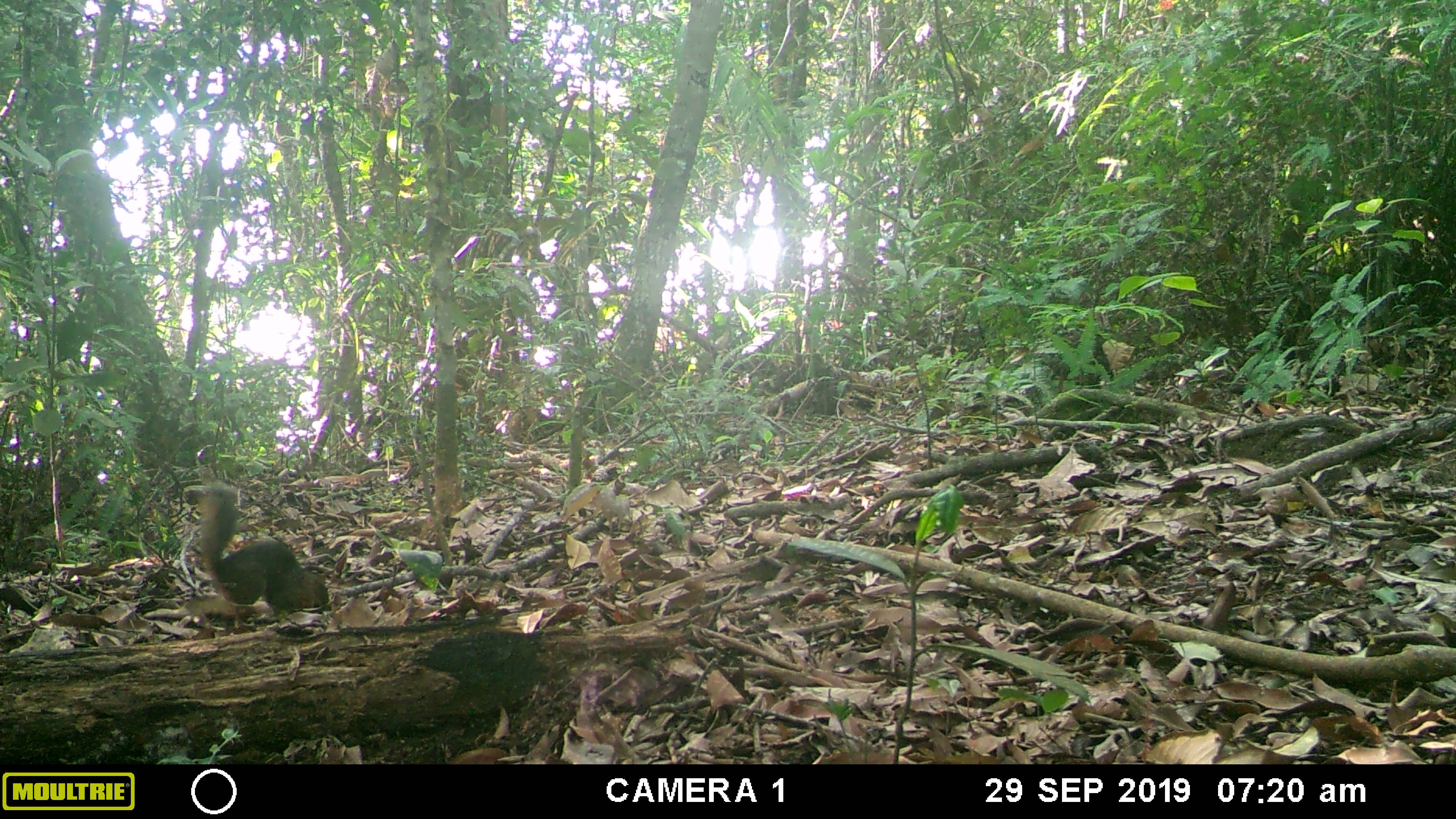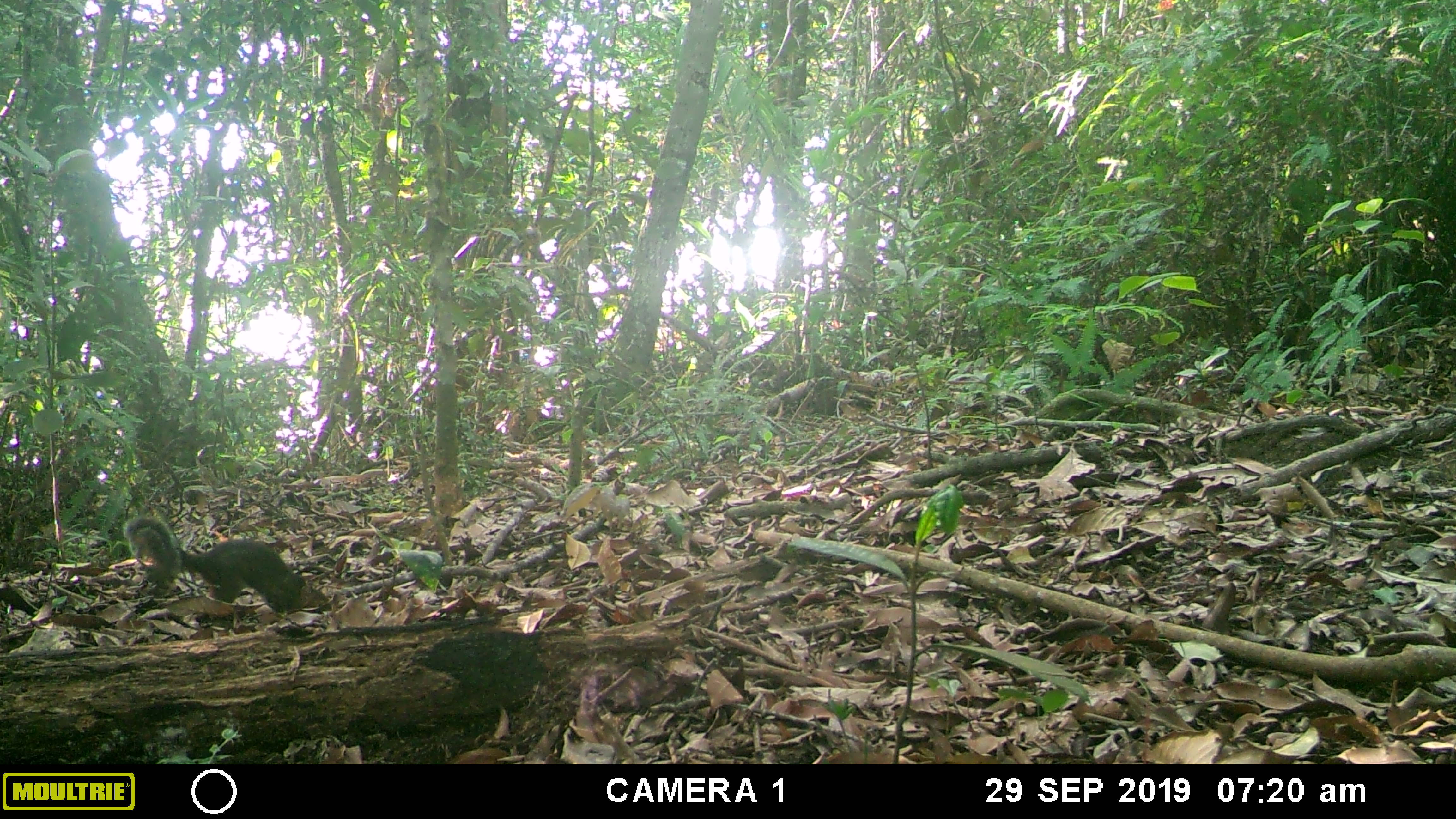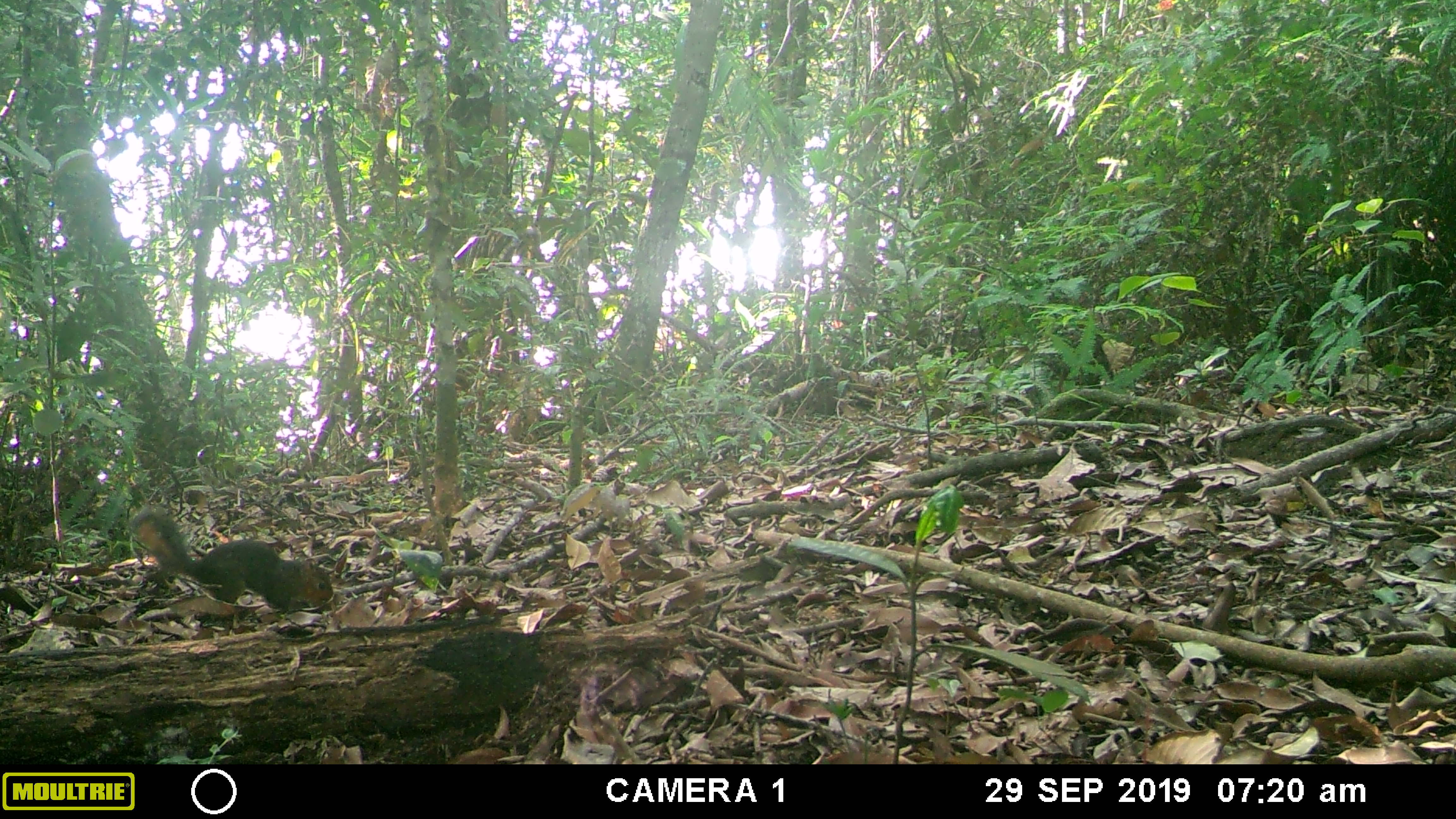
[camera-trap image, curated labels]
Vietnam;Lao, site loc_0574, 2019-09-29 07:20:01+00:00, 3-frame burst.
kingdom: Animalia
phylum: Chordata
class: Mammalia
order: Rodentia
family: Sciuridae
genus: Dremomys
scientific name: Dremomys rufigenis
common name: red-cheeked squirrel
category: red cheeked squirrel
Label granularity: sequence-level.